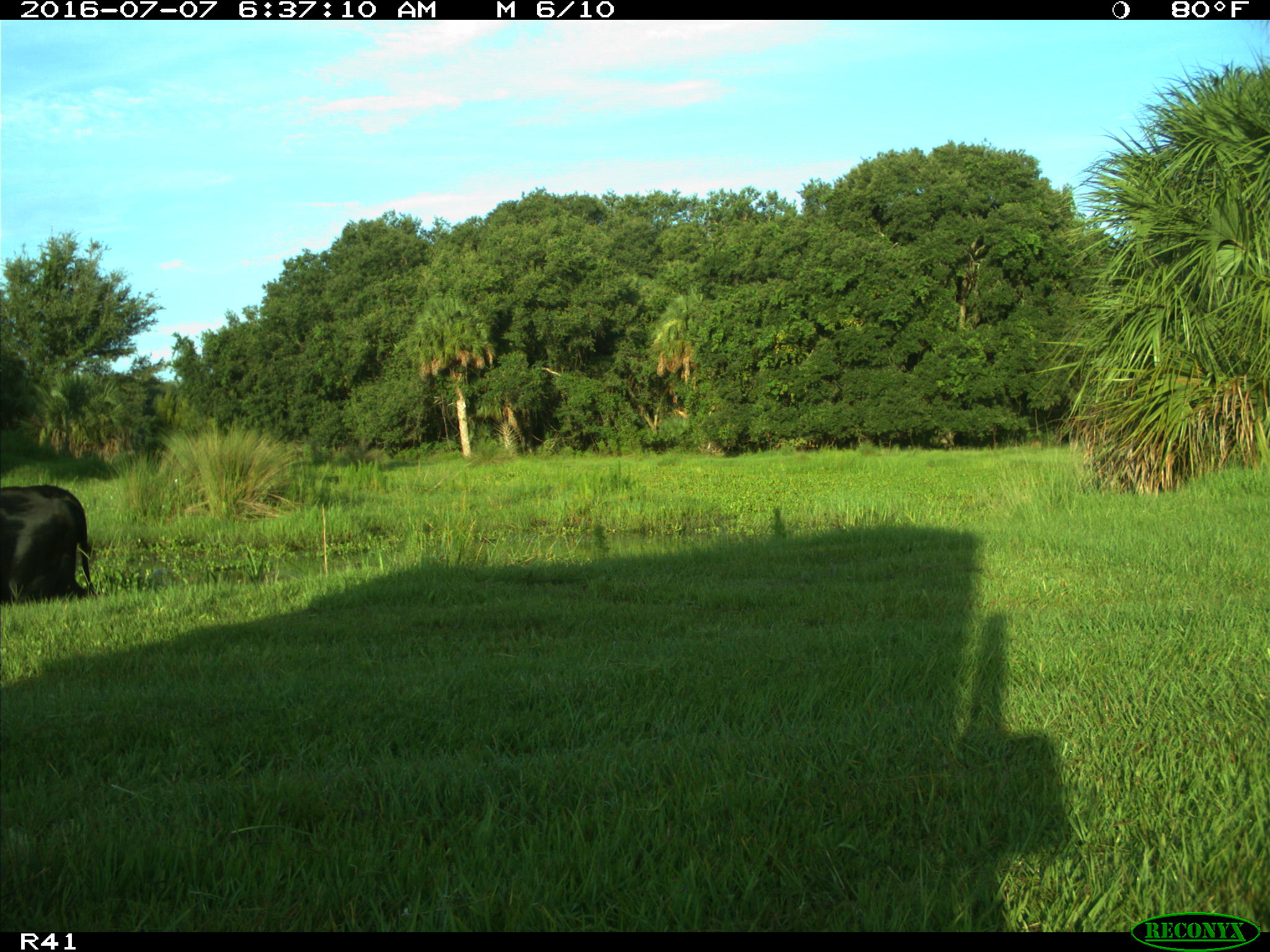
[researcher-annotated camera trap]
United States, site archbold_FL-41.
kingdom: Animalia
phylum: Chordata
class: Mammalia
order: Artiodactyla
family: Bovidae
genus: Bos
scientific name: Bos taurus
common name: domestic cow